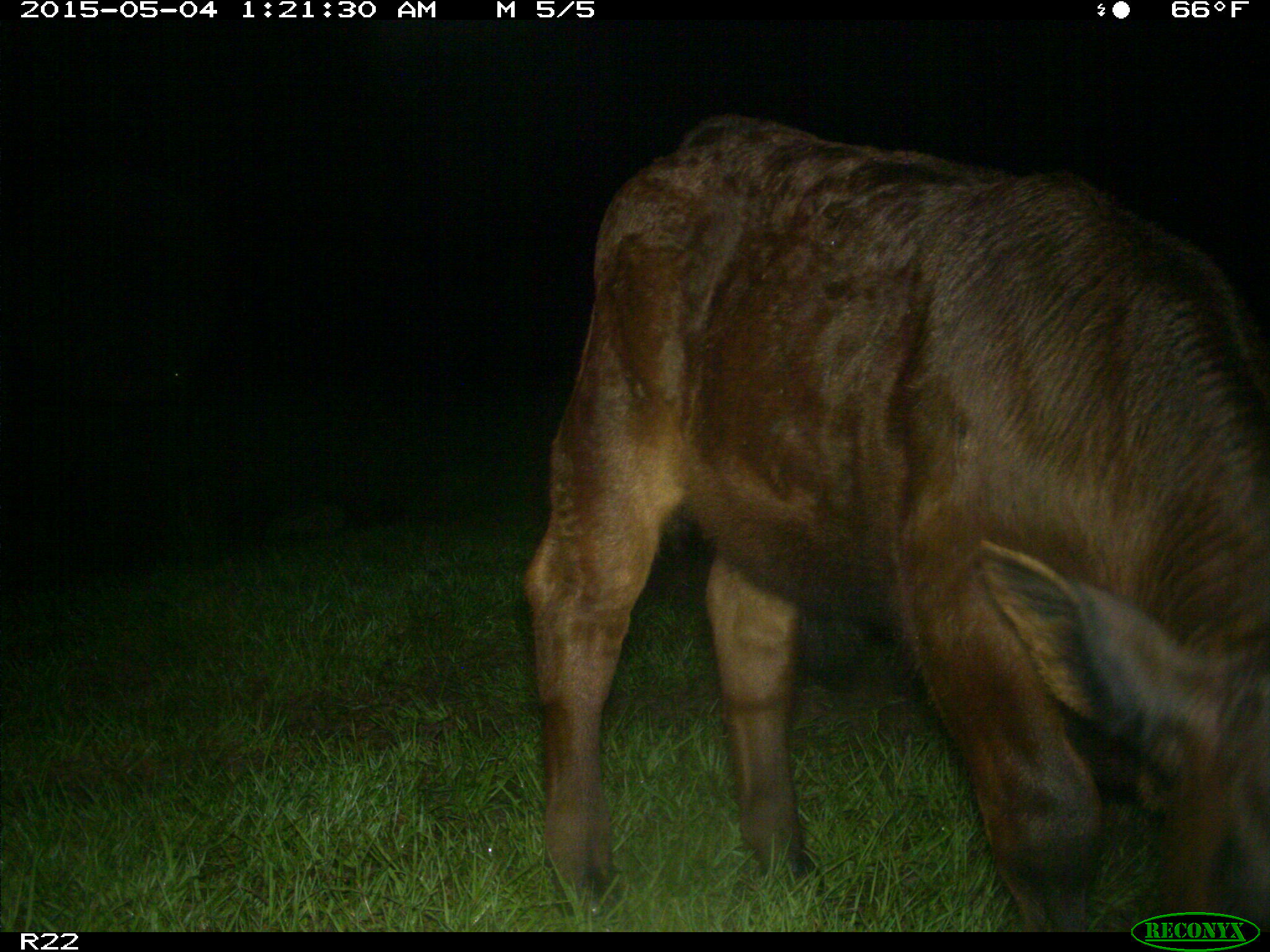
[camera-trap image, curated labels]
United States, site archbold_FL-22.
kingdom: Animalia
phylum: Chordata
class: Mammalia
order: Artiodactyla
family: Bovidae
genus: Bos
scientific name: Bos taurus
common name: domestic cow